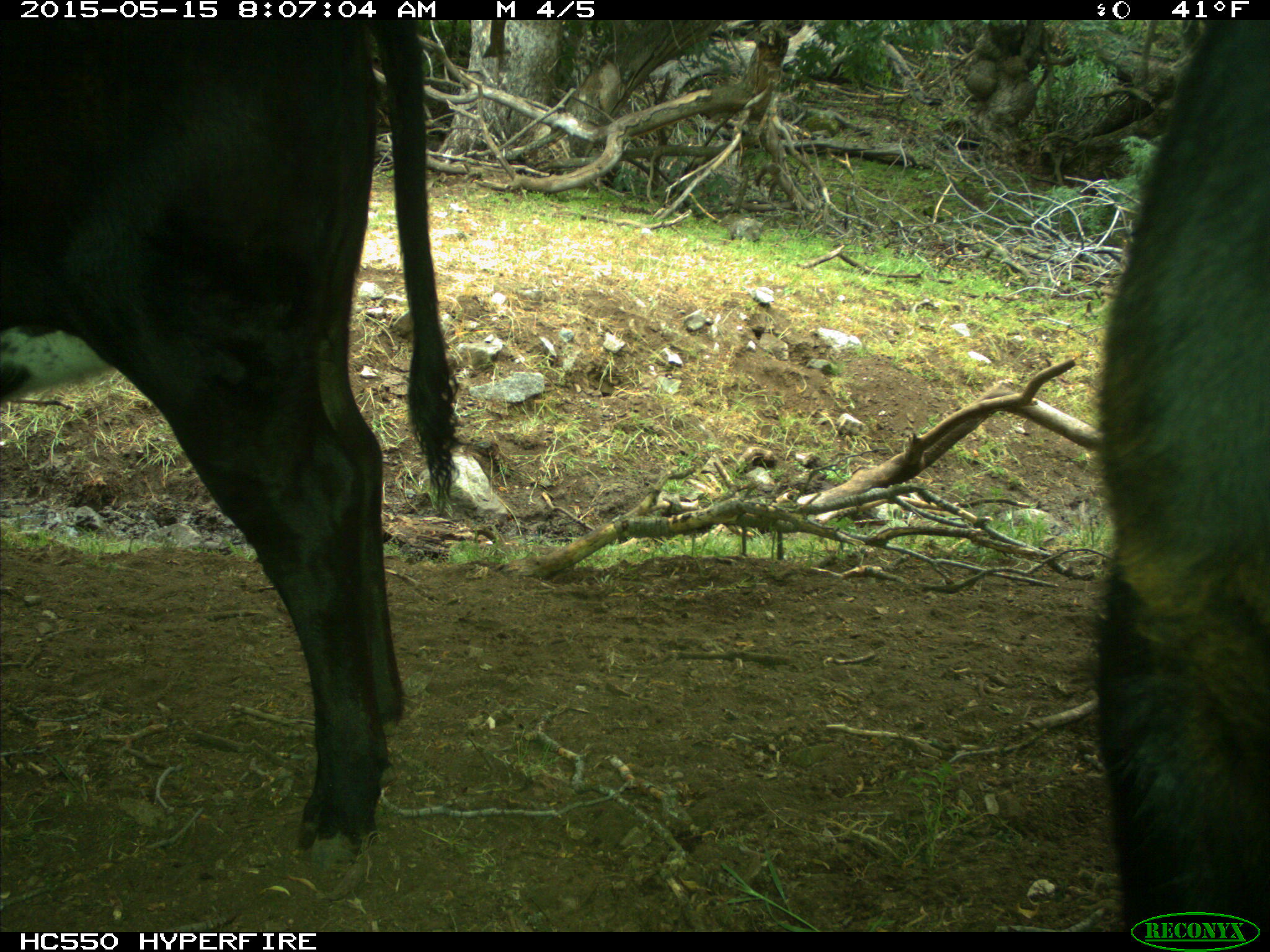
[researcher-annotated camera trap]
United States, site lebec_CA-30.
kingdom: Animalia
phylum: Chordata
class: Mammalia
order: Artiodactyla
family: Bovidae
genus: Bos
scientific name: Bos taurus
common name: domestic cow